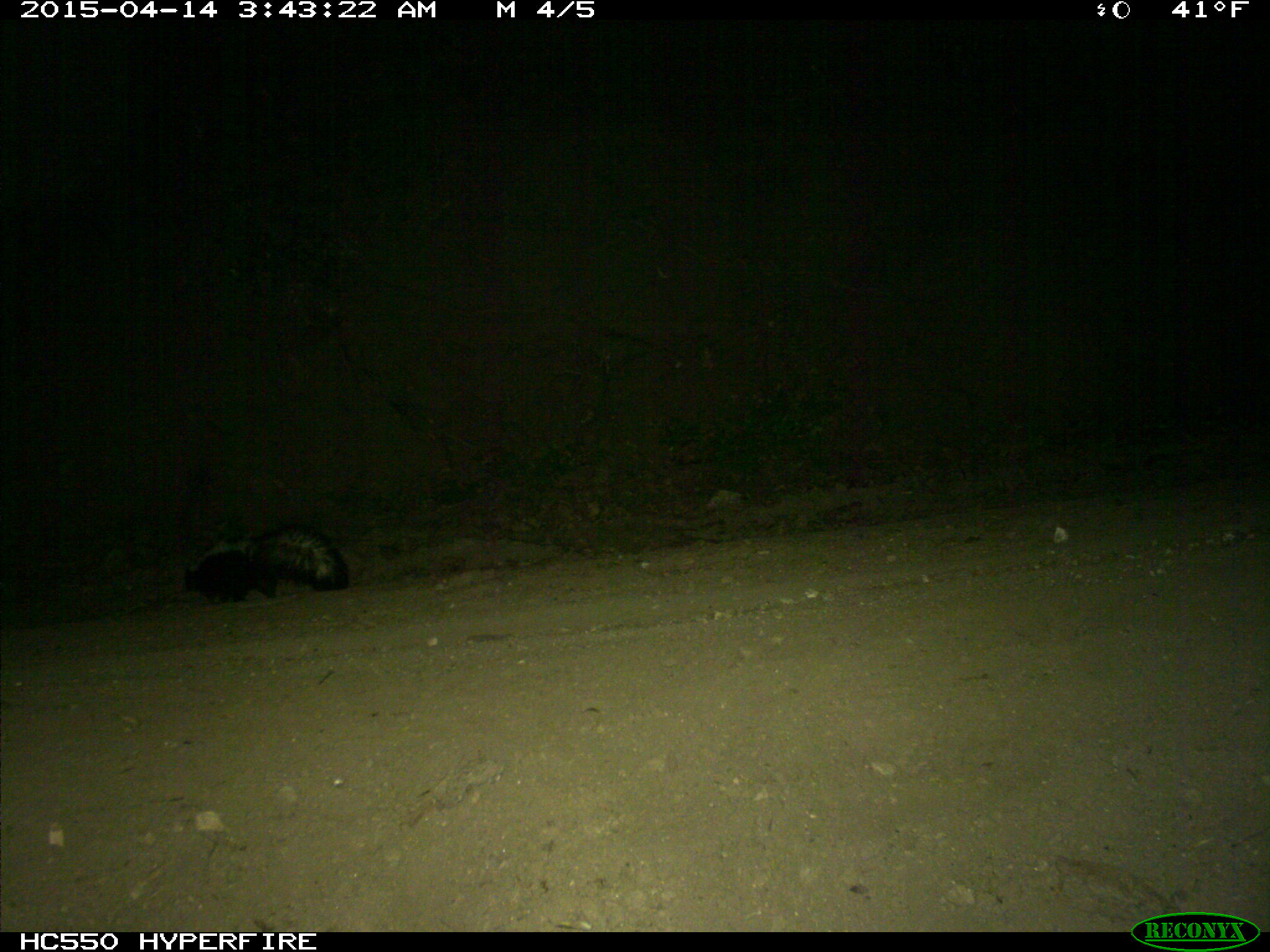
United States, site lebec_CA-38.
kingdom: Animalia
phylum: Chordata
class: Mammalia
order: Carnivora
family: Mephitidae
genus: Mephitis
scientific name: Mephitis mephitis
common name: striped skunk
Mephitis mephitis (striped skunk).